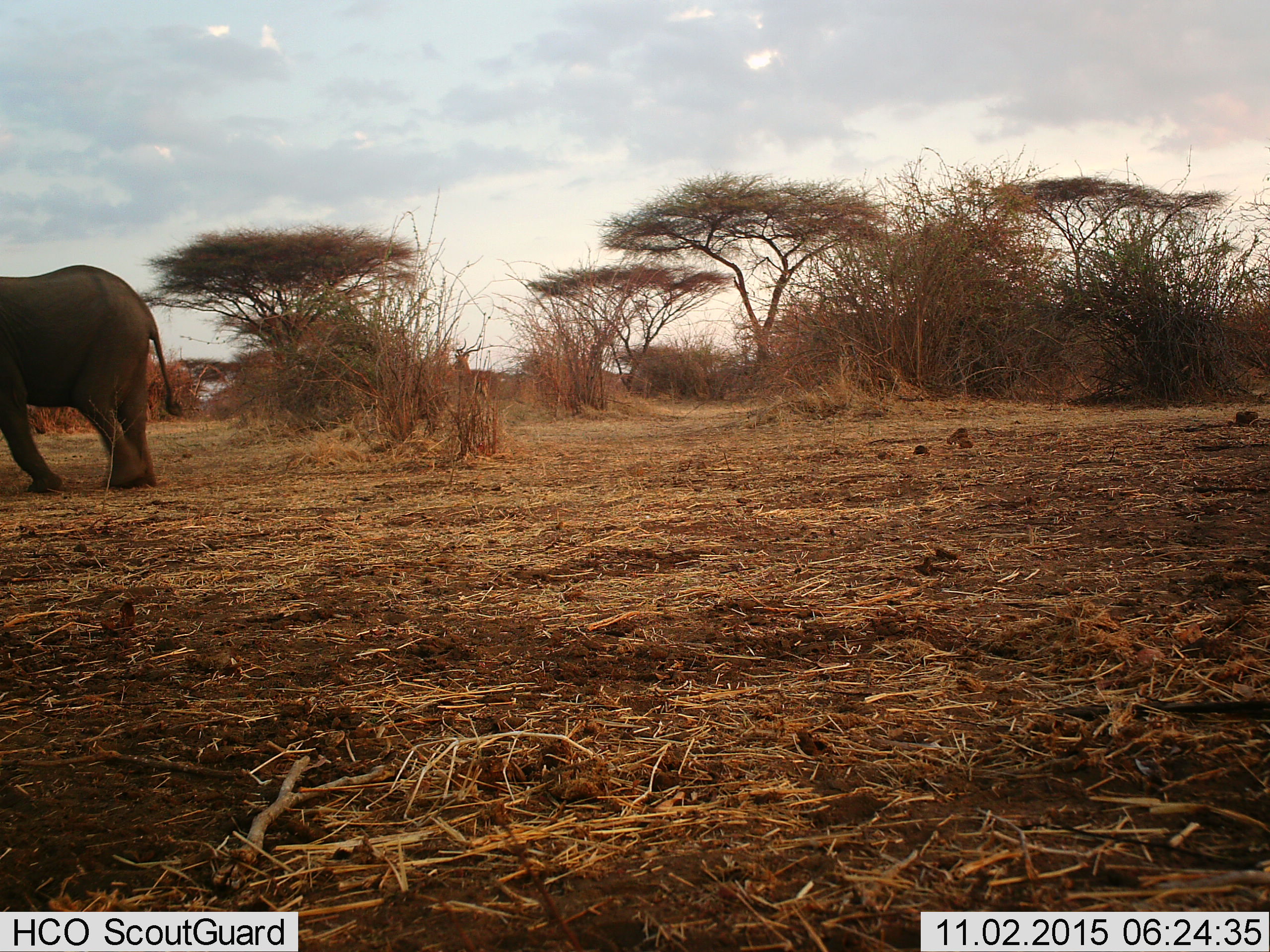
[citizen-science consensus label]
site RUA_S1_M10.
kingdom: Animalia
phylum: Chordata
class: Mammalia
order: Proboscidea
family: Elephantidae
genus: Loxodonta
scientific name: Loxodonta africana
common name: african bush elephant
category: elephant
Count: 1.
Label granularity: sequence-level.